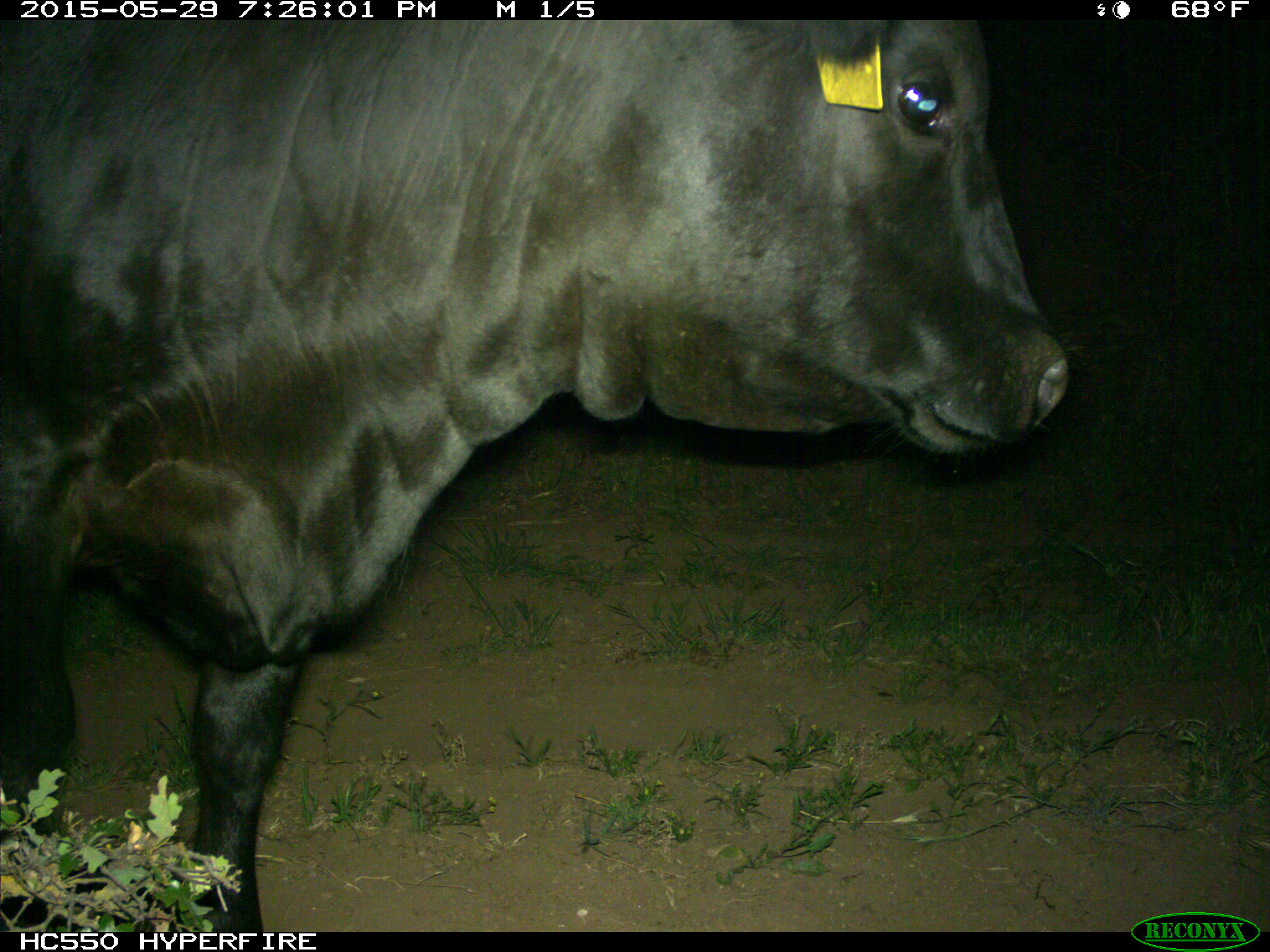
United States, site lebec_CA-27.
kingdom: Animalia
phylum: Chordata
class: Mammalia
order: Artiodactyla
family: Bovidae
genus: Bos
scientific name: Bos taurus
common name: domestic cow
Bos taurus (domestic cow).